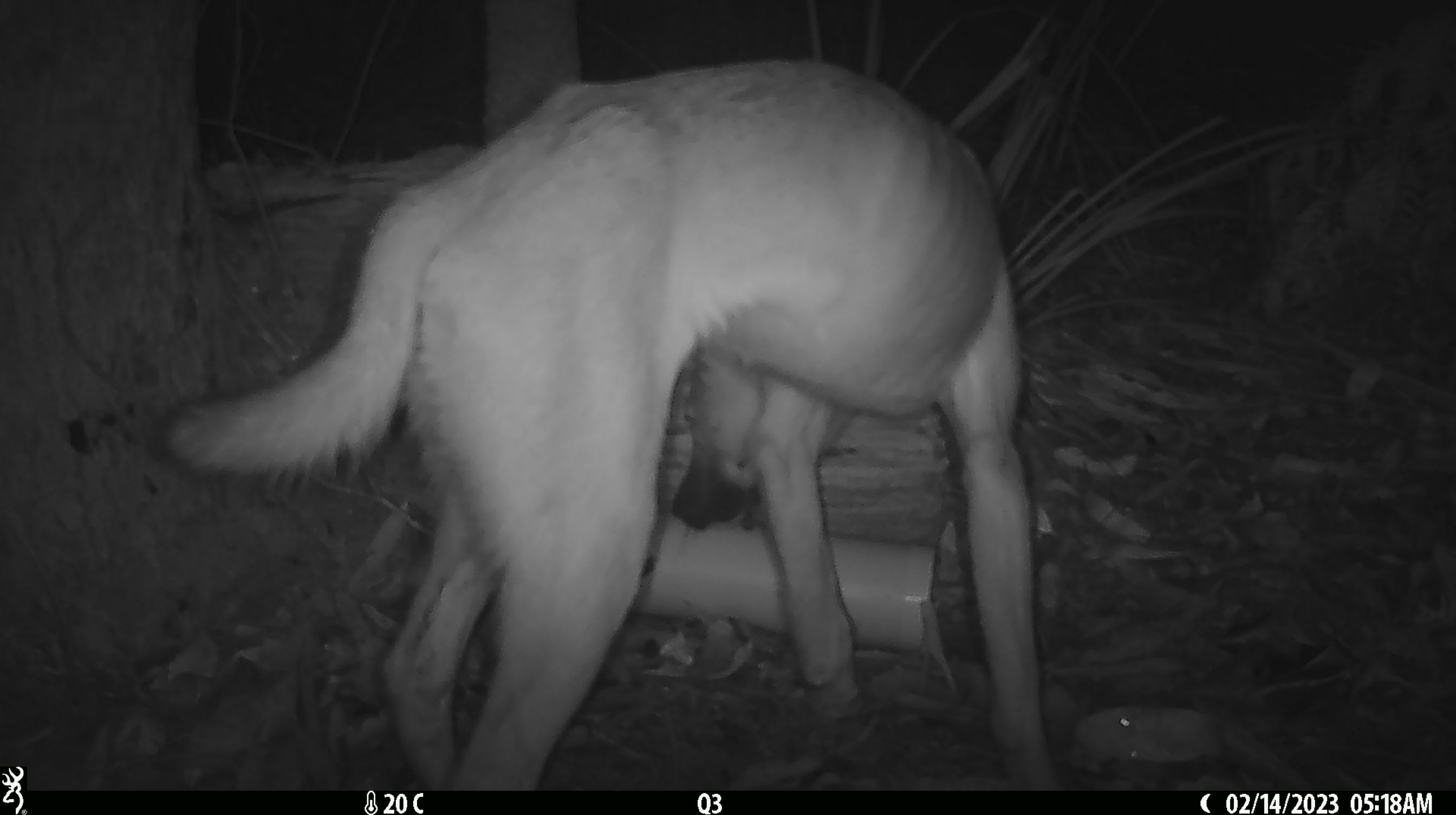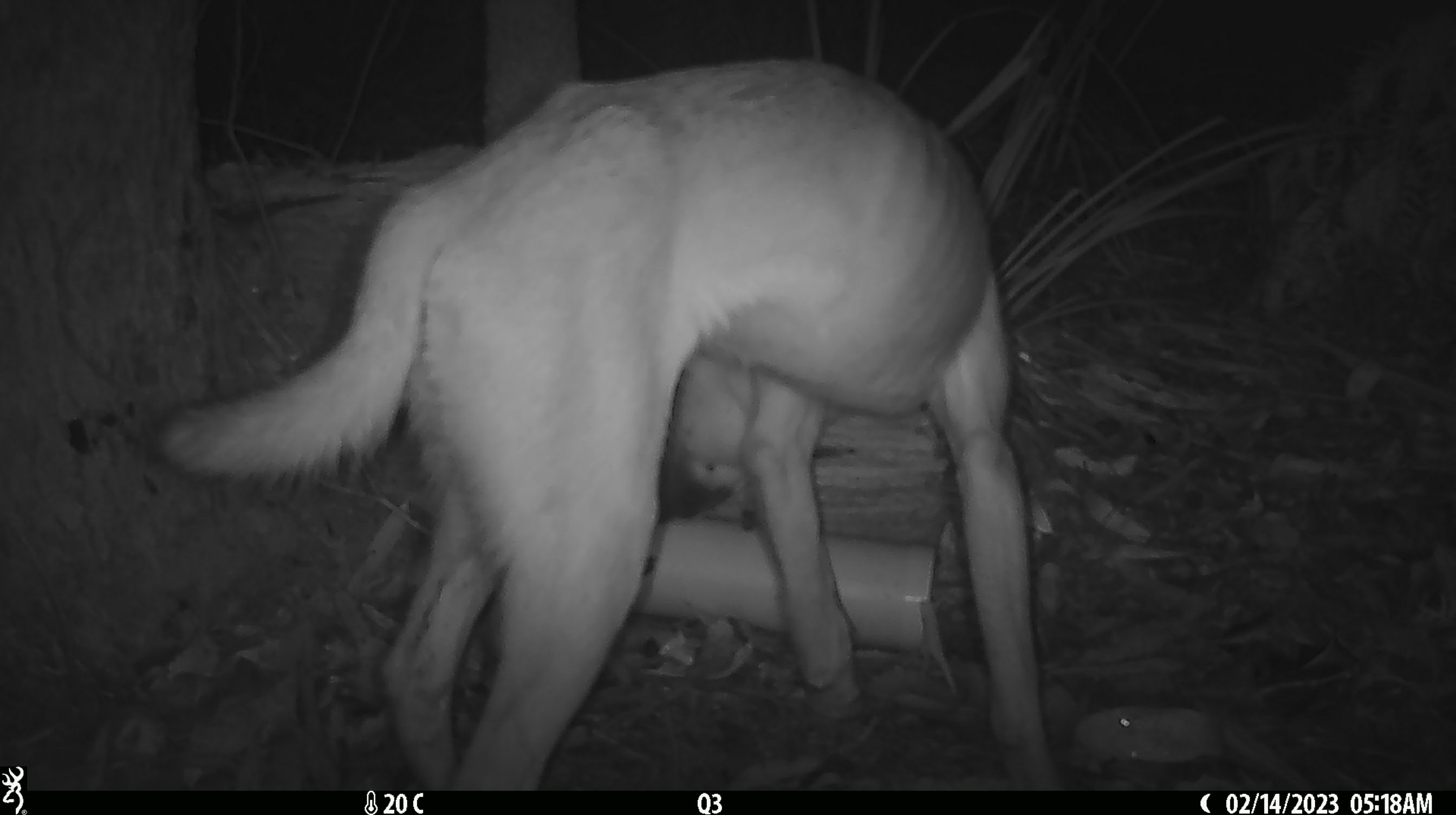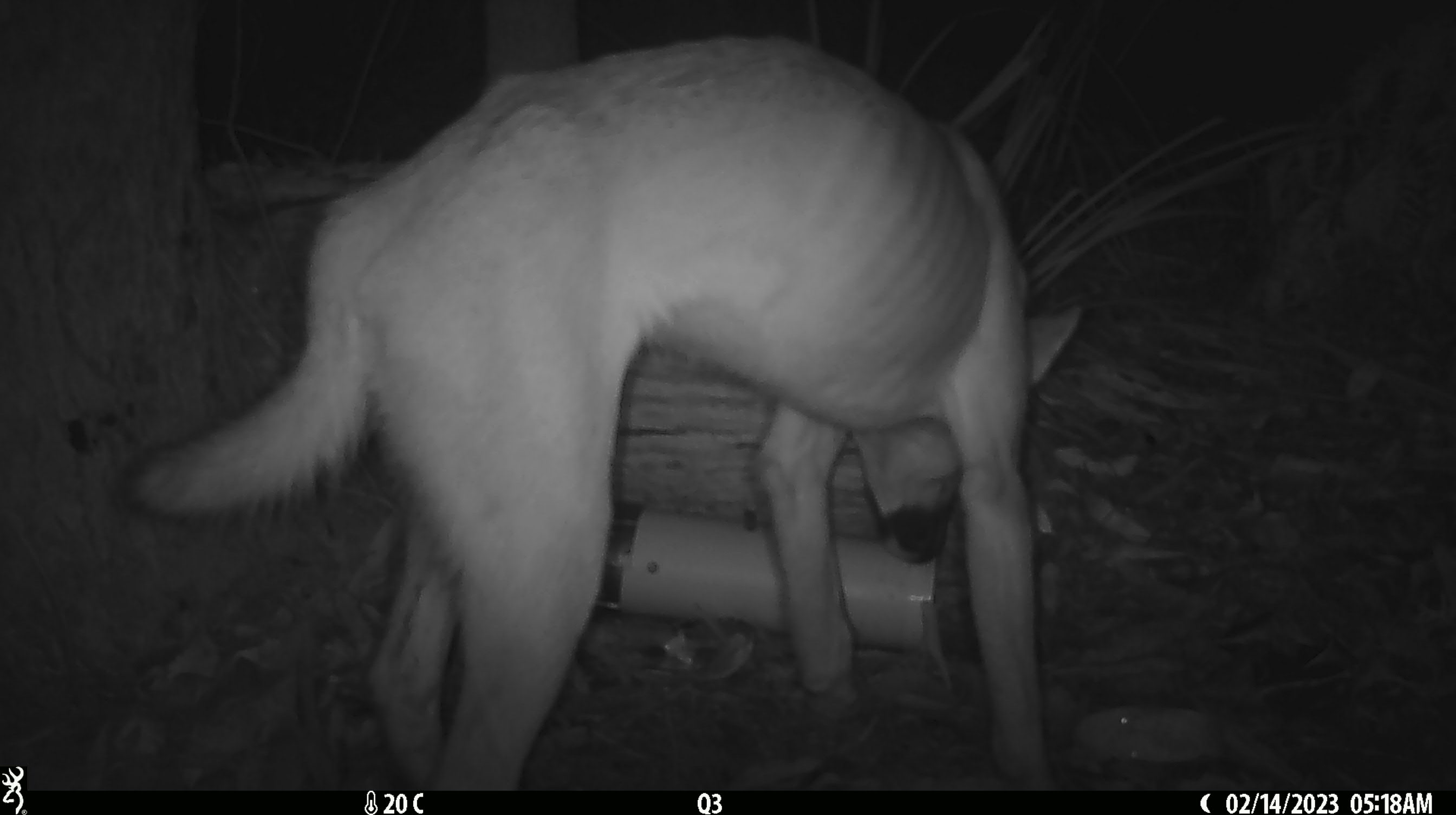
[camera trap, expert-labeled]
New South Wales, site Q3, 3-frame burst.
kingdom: Animalia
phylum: Chordata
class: Mammalia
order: Carnivora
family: Canidae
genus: Canis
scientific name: Canis familiaris dingo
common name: dingo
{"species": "dingo (Canis familiaris dingo)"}